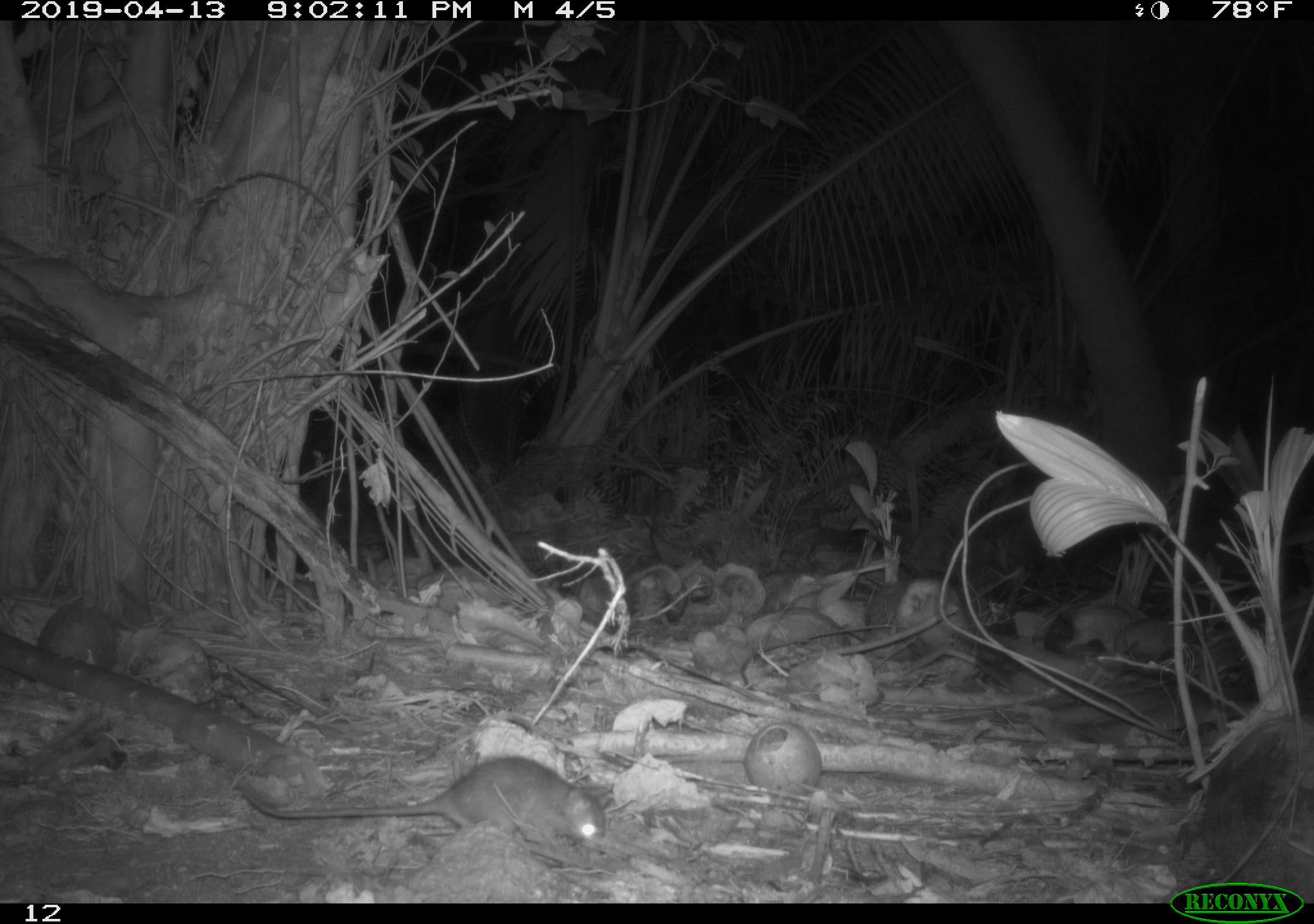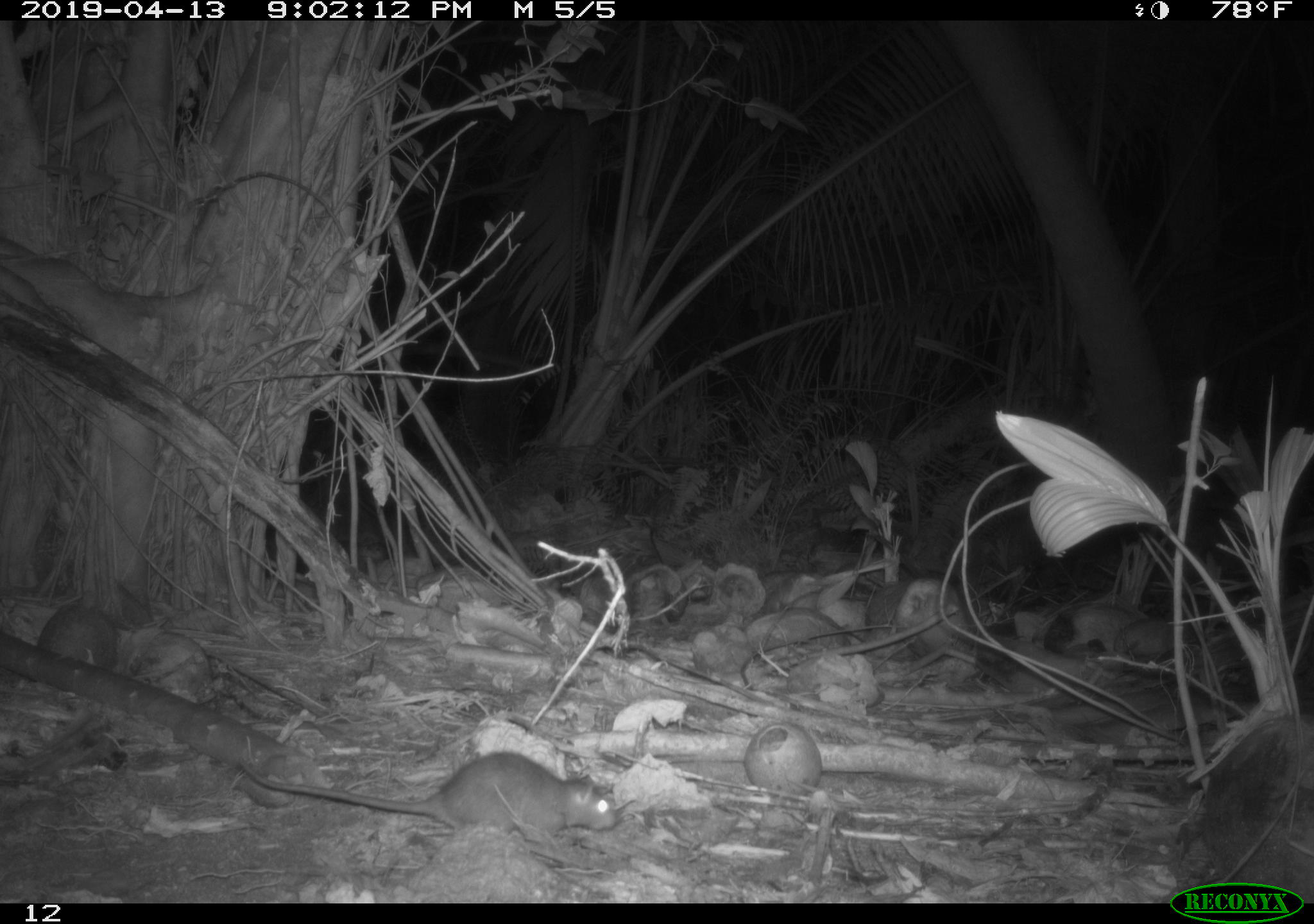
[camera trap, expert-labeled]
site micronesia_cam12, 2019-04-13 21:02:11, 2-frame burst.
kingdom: Animalia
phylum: Chordata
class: Mammalia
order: Rodentia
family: Muridae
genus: Rattus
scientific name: Rattus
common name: rat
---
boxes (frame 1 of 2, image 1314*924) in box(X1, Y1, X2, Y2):
rat: box(230, 754, 607, 862)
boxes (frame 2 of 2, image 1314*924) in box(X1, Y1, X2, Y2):
rat: box(225, 753, 617, 848)